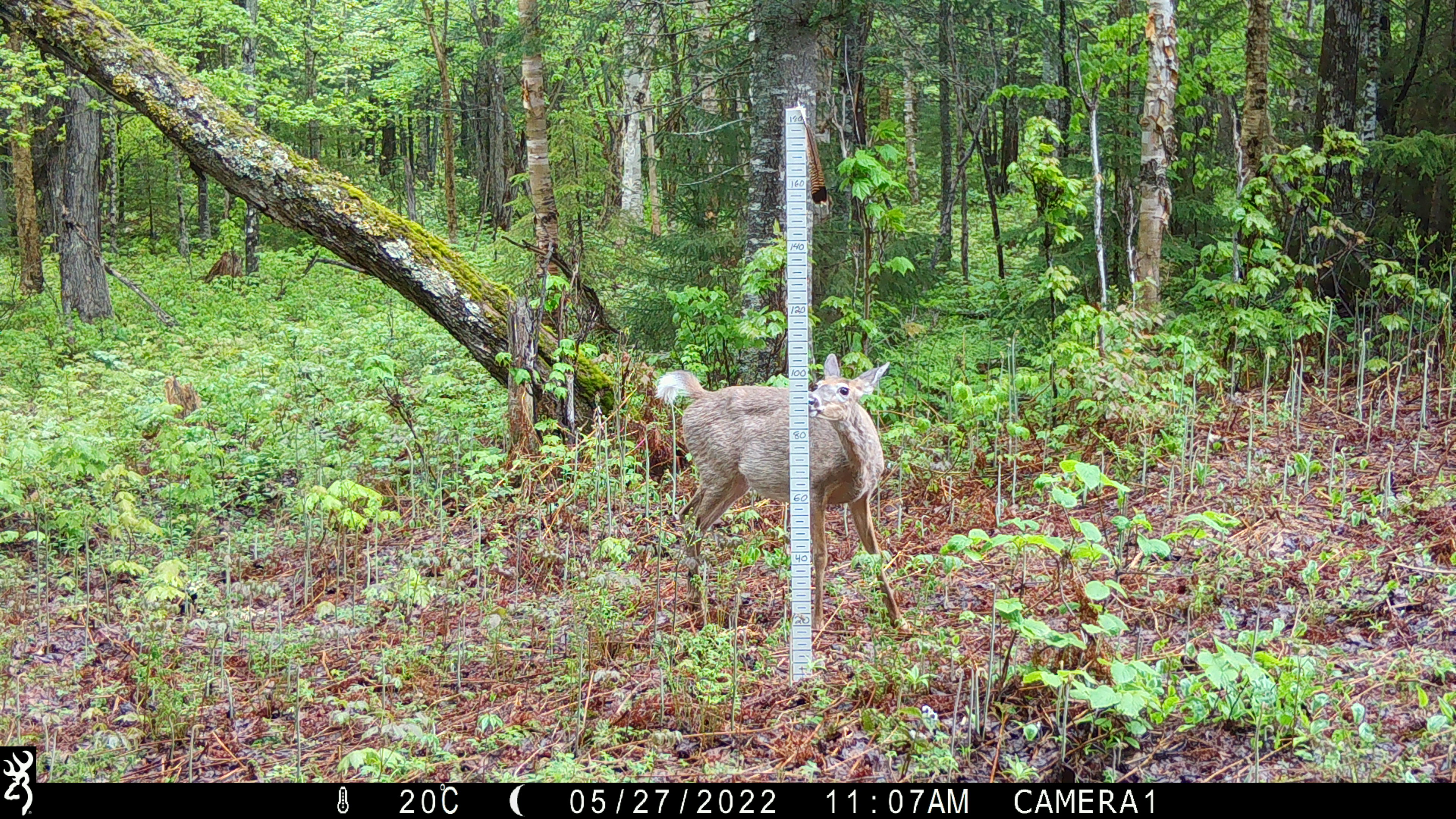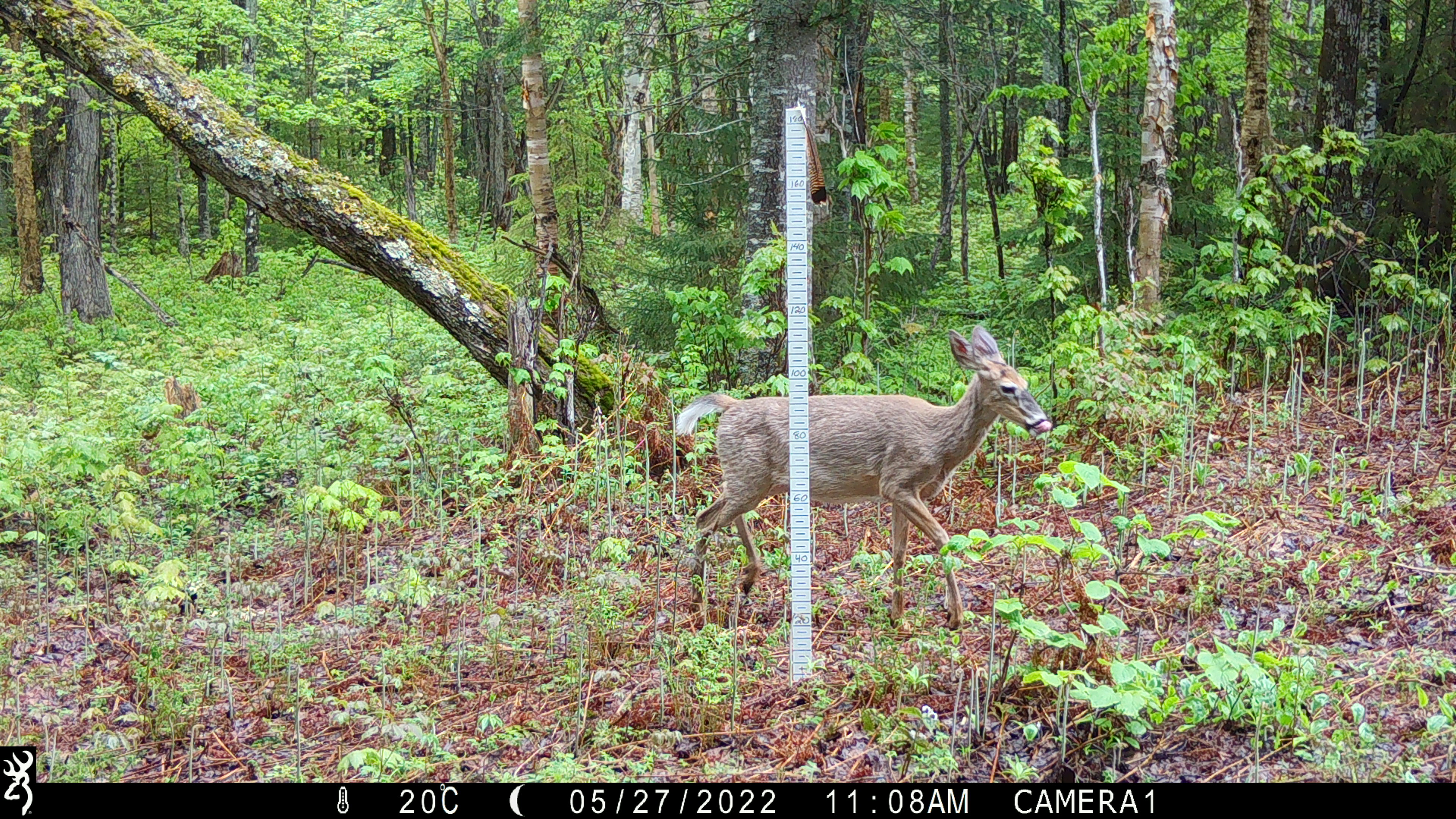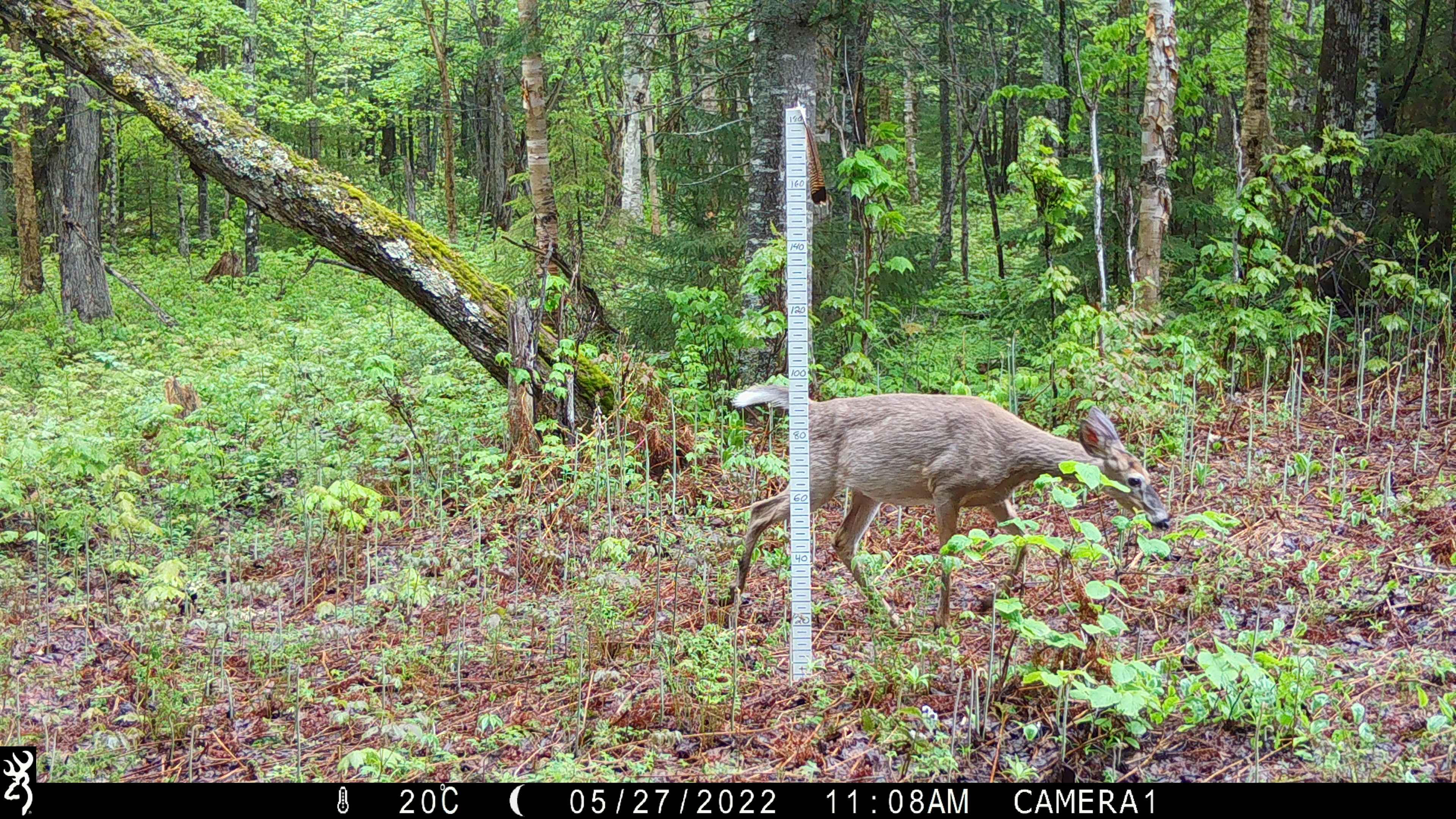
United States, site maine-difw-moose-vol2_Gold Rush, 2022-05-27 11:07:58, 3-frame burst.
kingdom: Animalia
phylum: Chordata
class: Mammalia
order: Artiodactyla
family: Cervidae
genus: Odocoileus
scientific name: Odocoileus virginianus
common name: white-tailed deer